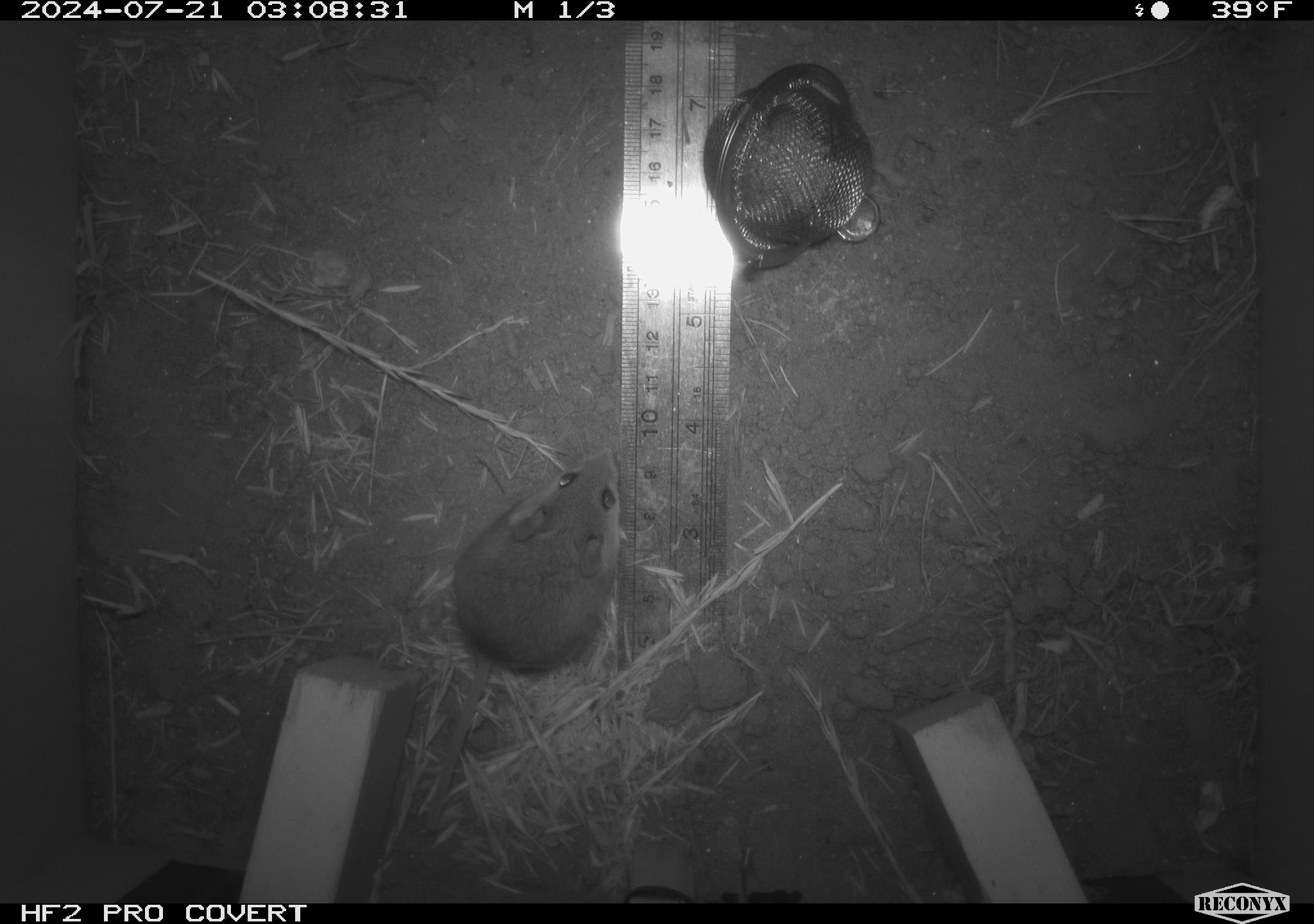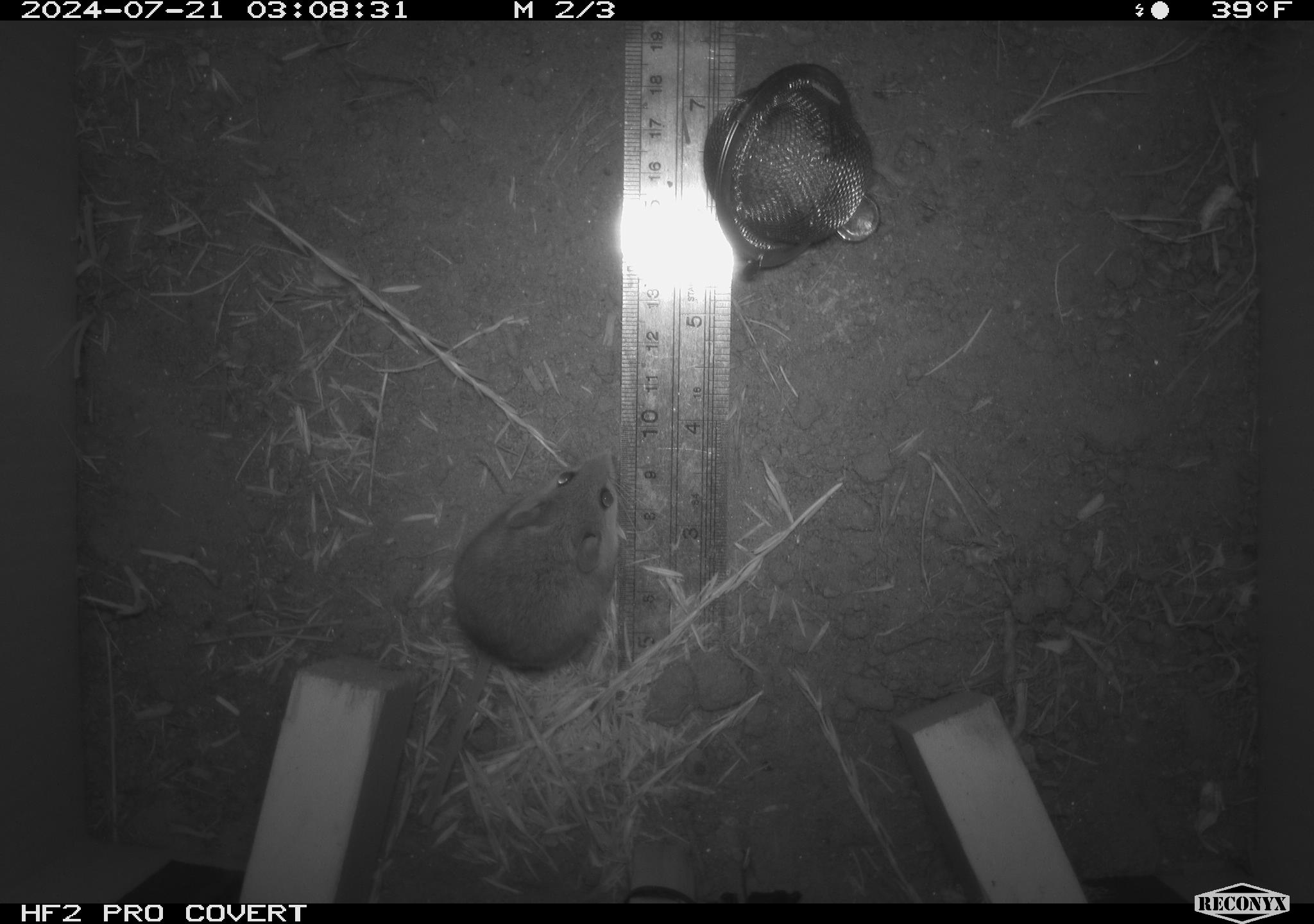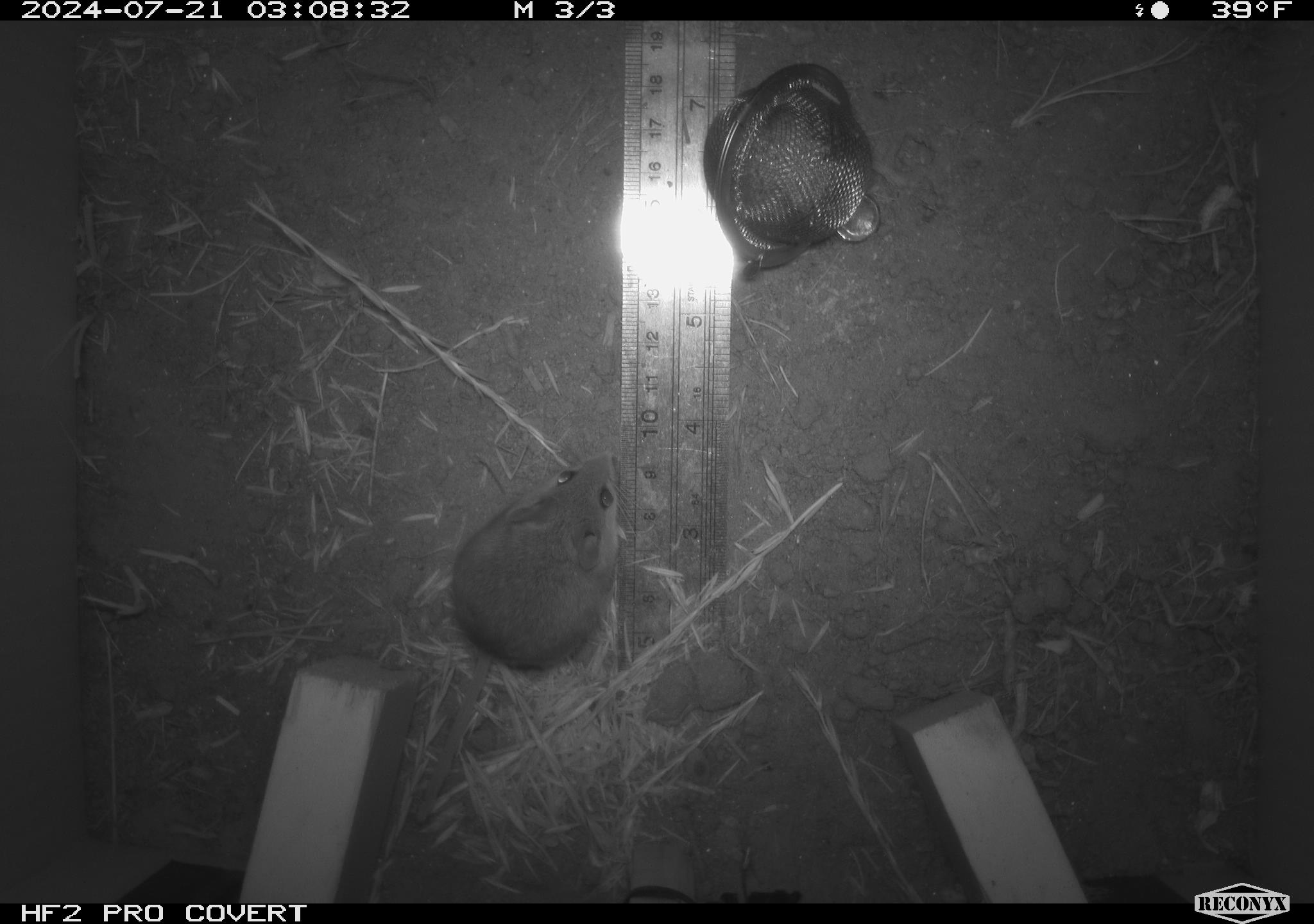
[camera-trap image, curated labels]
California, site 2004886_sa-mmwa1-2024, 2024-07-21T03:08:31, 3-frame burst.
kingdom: Animalia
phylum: Chordata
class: Mammalia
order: Rodentia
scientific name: Rodentia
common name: mouse species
Mouse species (Rodentia).